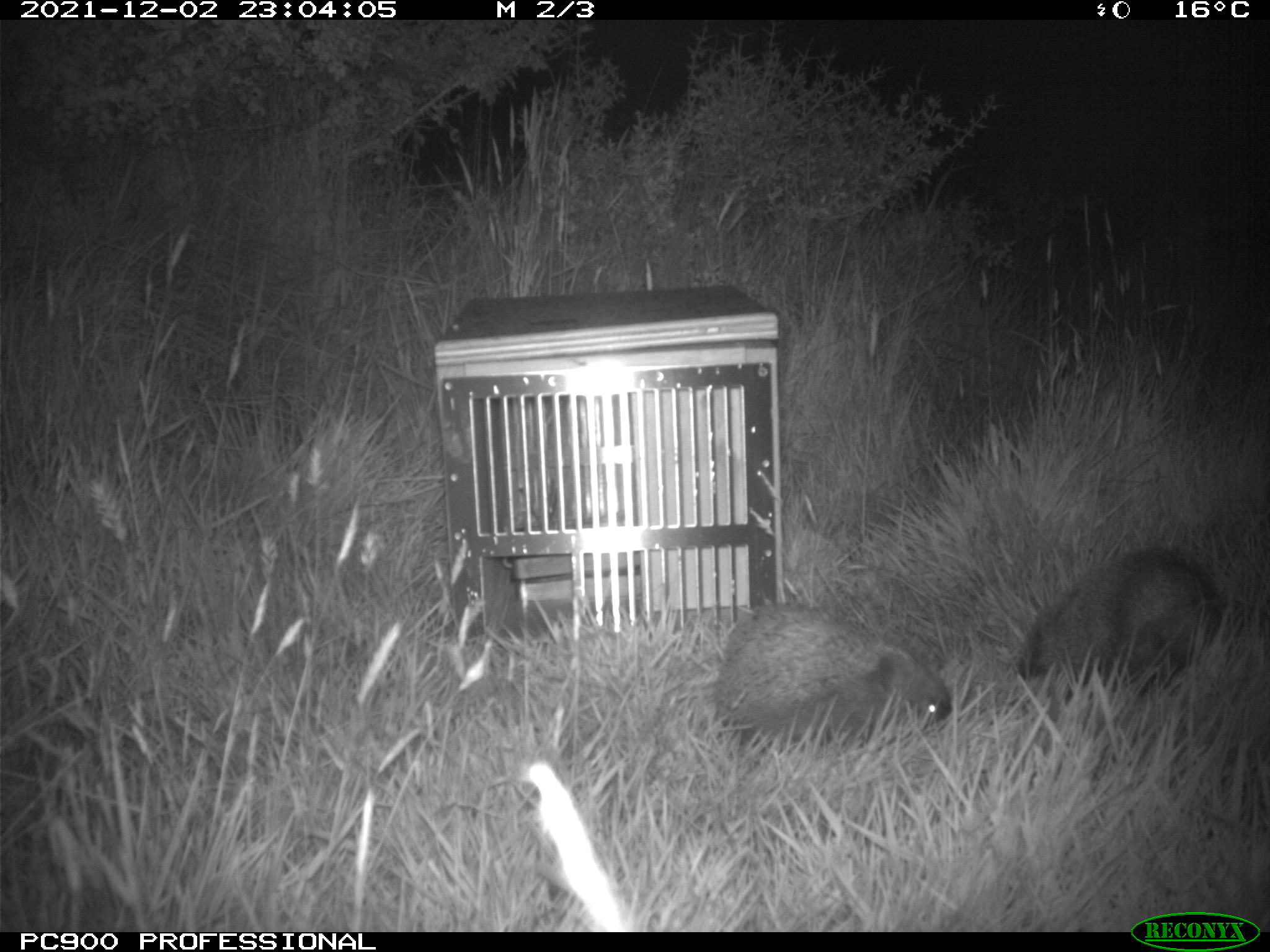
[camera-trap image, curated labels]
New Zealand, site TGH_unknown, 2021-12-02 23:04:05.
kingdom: Animalia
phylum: Chordata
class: Mammalia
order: Eulipotyphla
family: Erinaceidae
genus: Erinaceus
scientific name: Erinaceus europaeus europaeus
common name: european hedgehog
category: hedgehog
Hedgehog (european hedgehog) (Erinaceus europaeus europaeus).